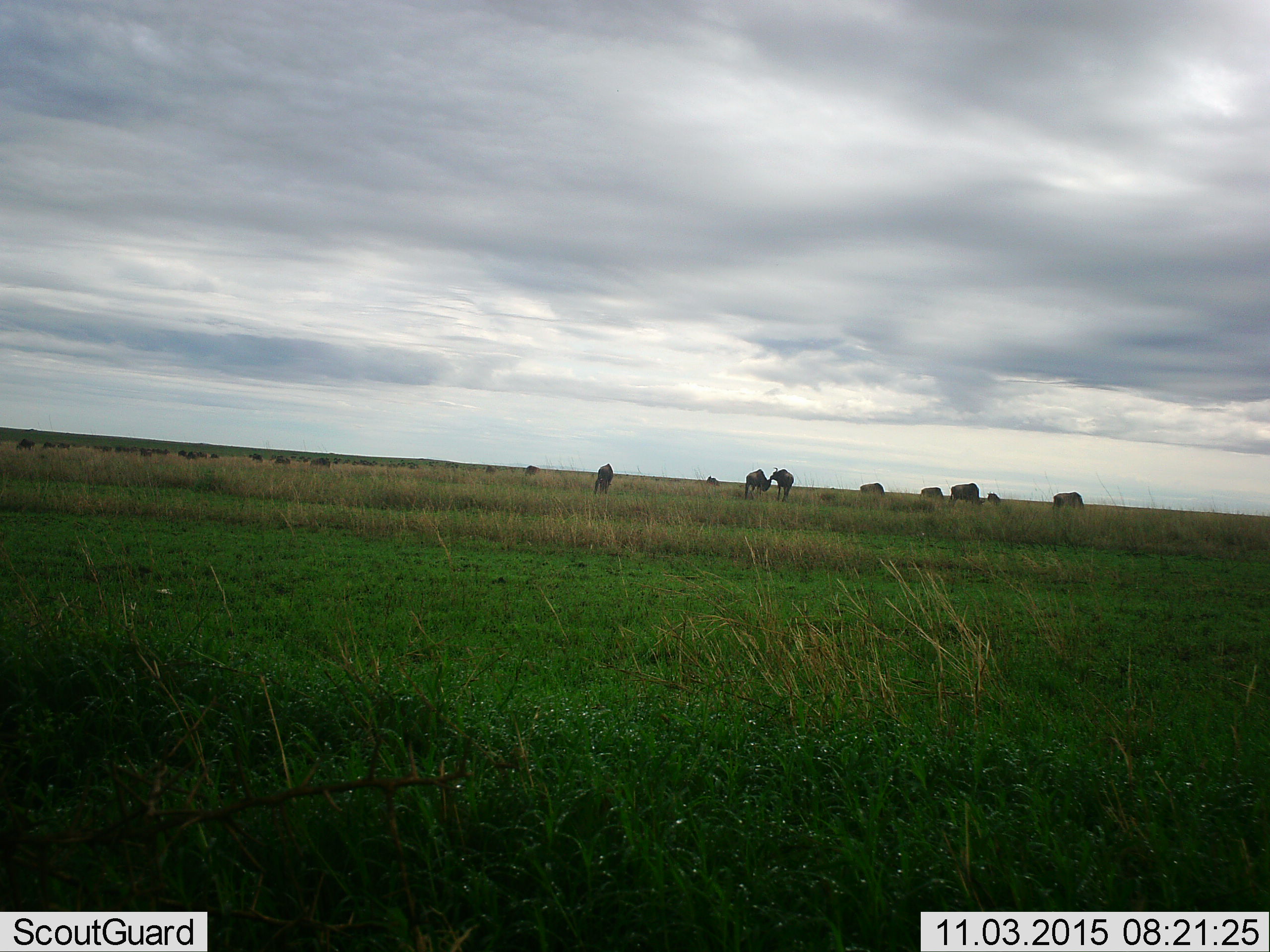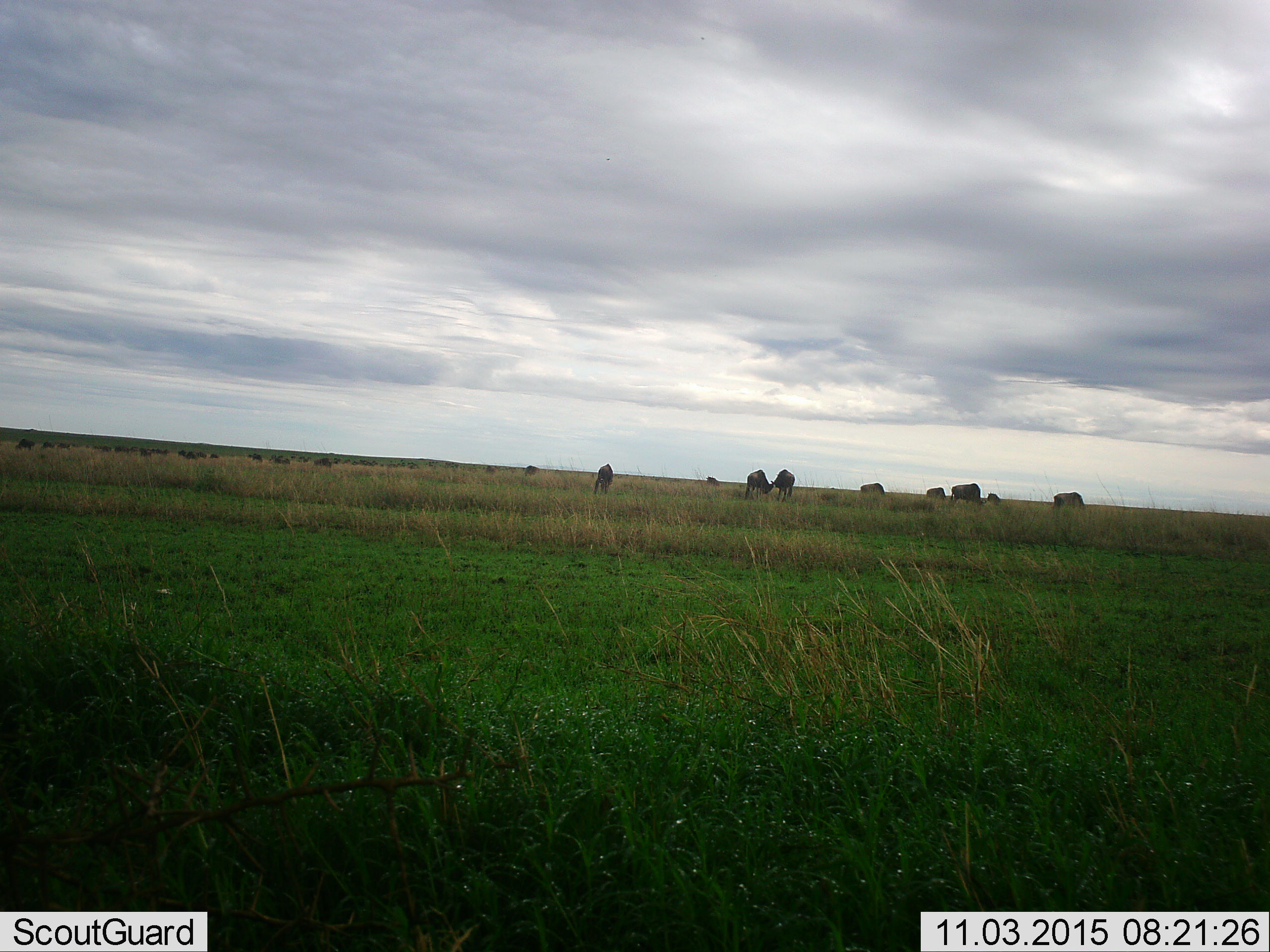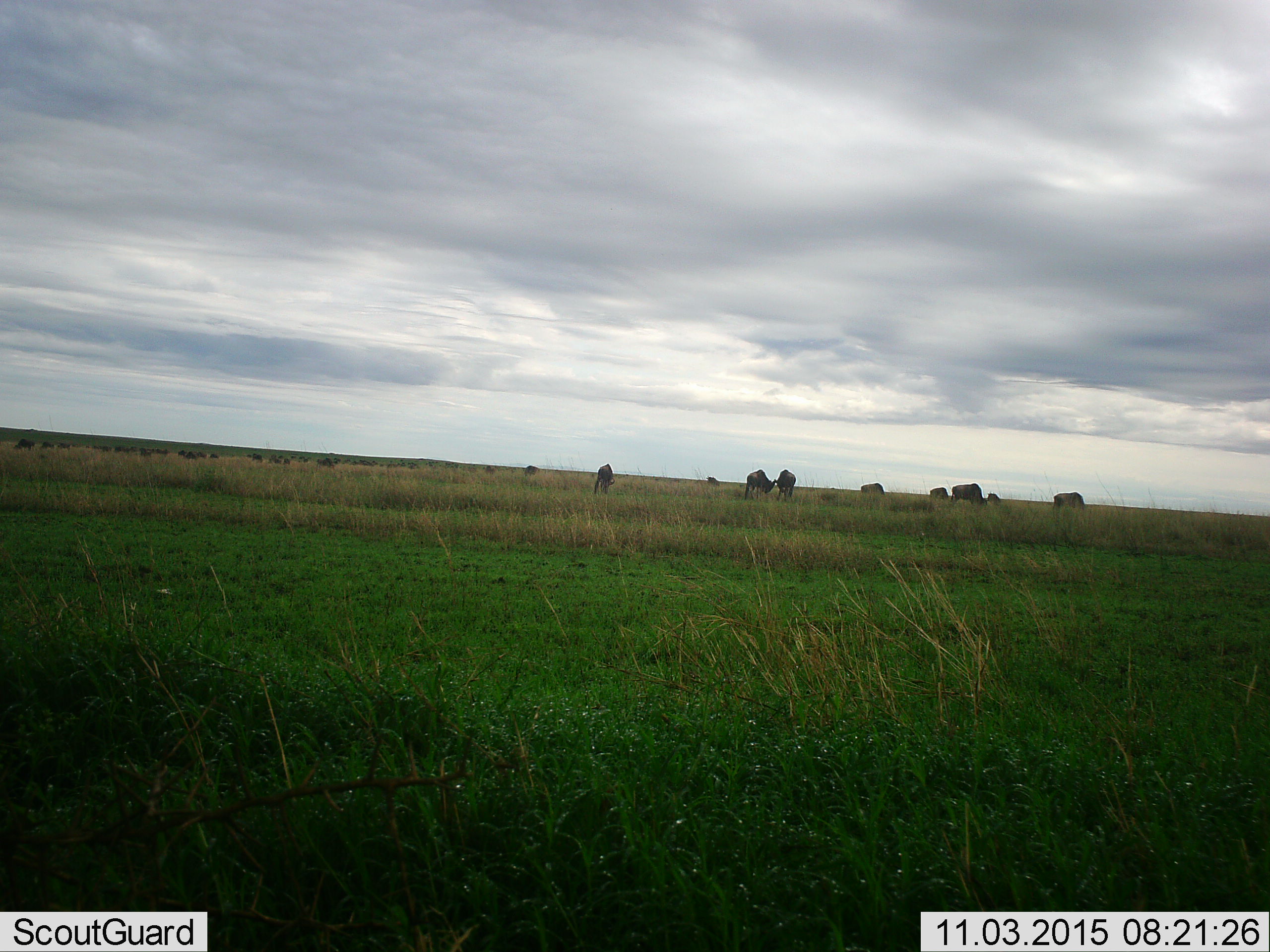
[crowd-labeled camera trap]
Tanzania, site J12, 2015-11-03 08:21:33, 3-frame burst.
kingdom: Animalia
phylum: Chordata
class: Mammalia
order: Artiodactyla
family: Bovidae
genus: Connochaetes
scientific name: Connochaetes taurinus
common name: blue wildebeest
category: wildebeest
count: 11-50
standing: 43%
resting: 0%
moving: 43%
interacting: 14%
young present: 14%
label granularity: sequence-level